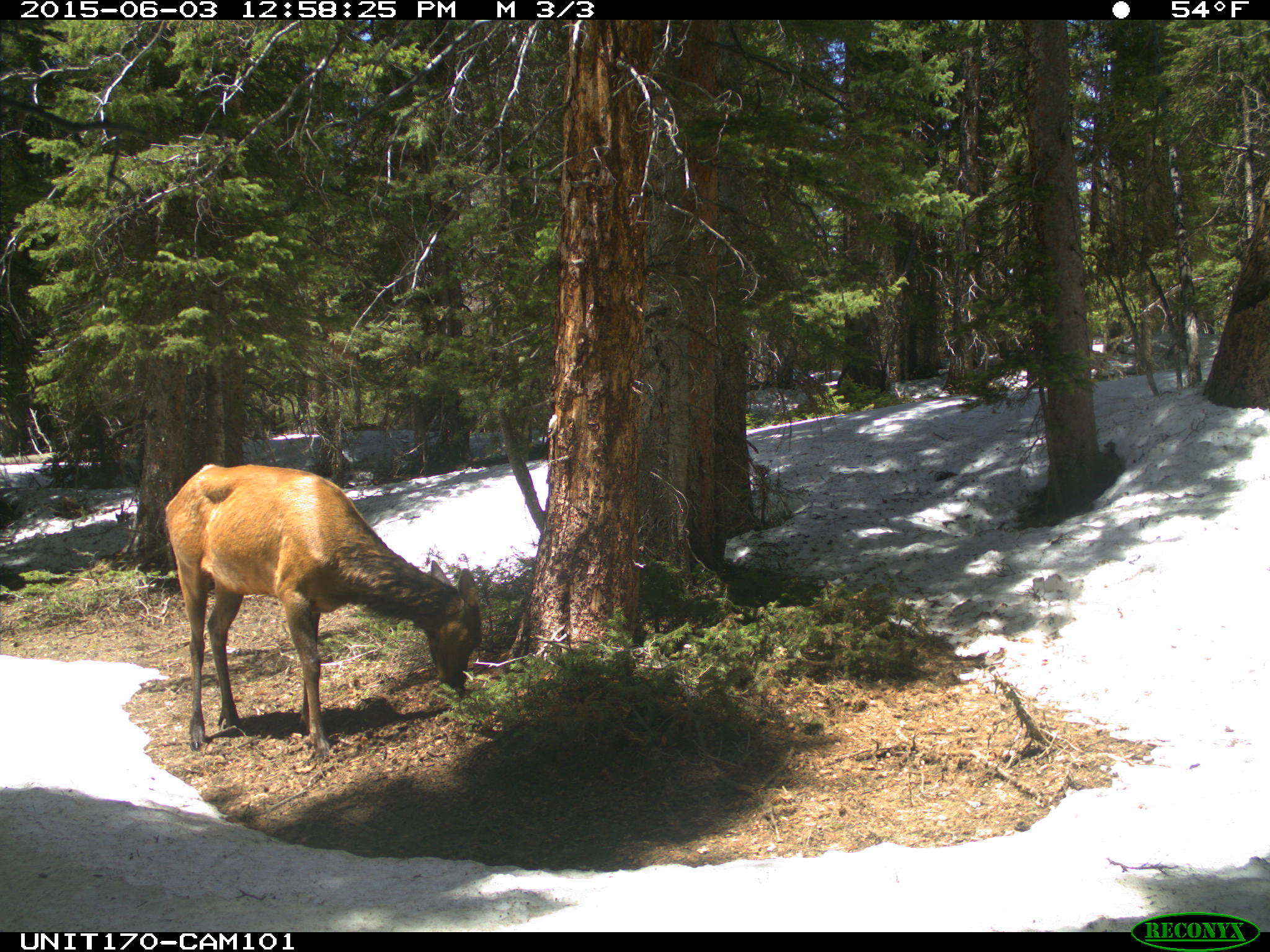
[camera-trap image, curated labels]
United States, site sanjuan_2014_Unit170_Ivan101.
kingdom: Animalia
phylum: Chordata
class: Mammalia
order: Artiodactyla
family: Cervidae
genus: Cervus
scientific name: Cervus elaphus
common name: red deer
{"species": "Cervus elaphus (red deer)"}